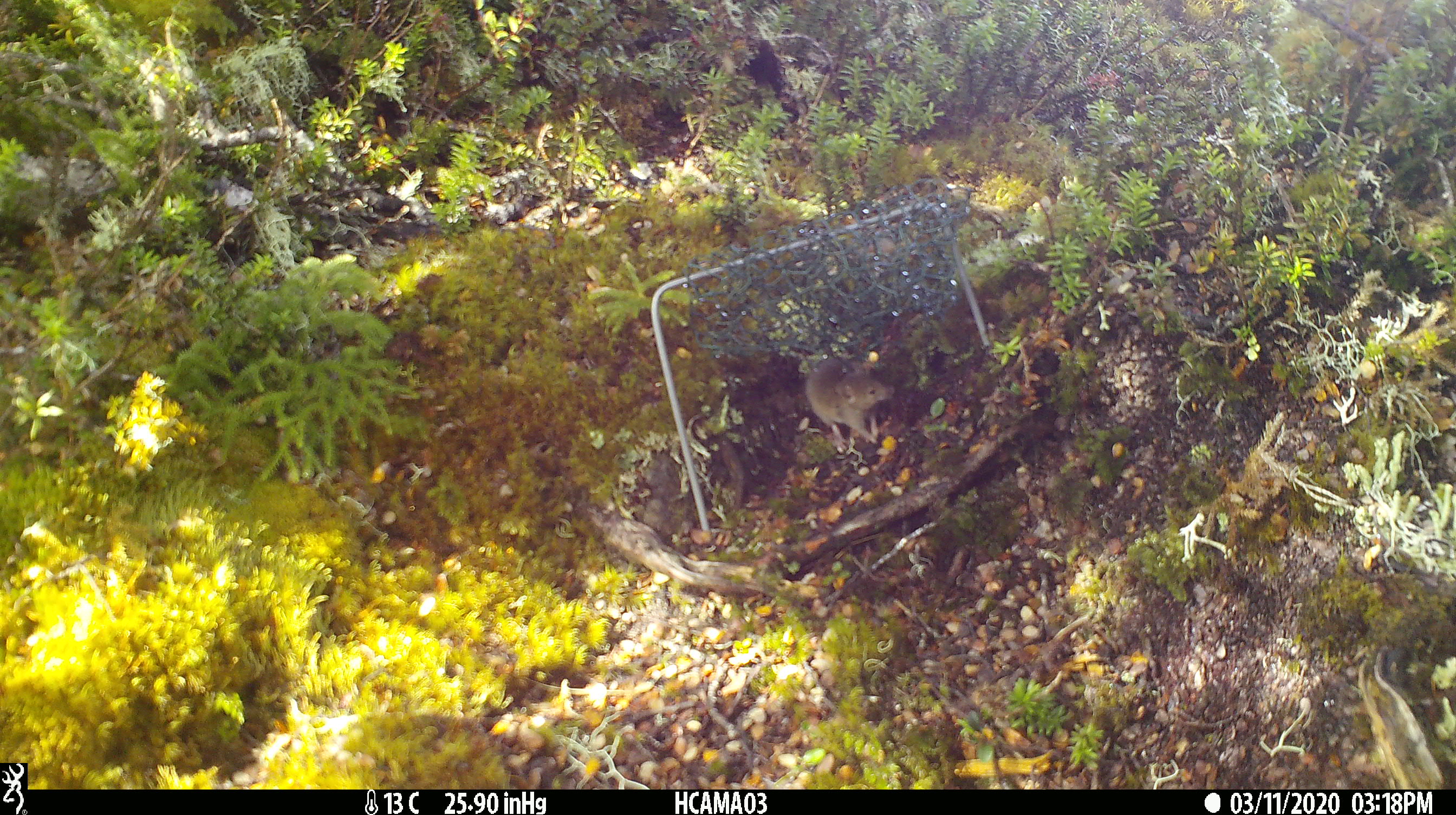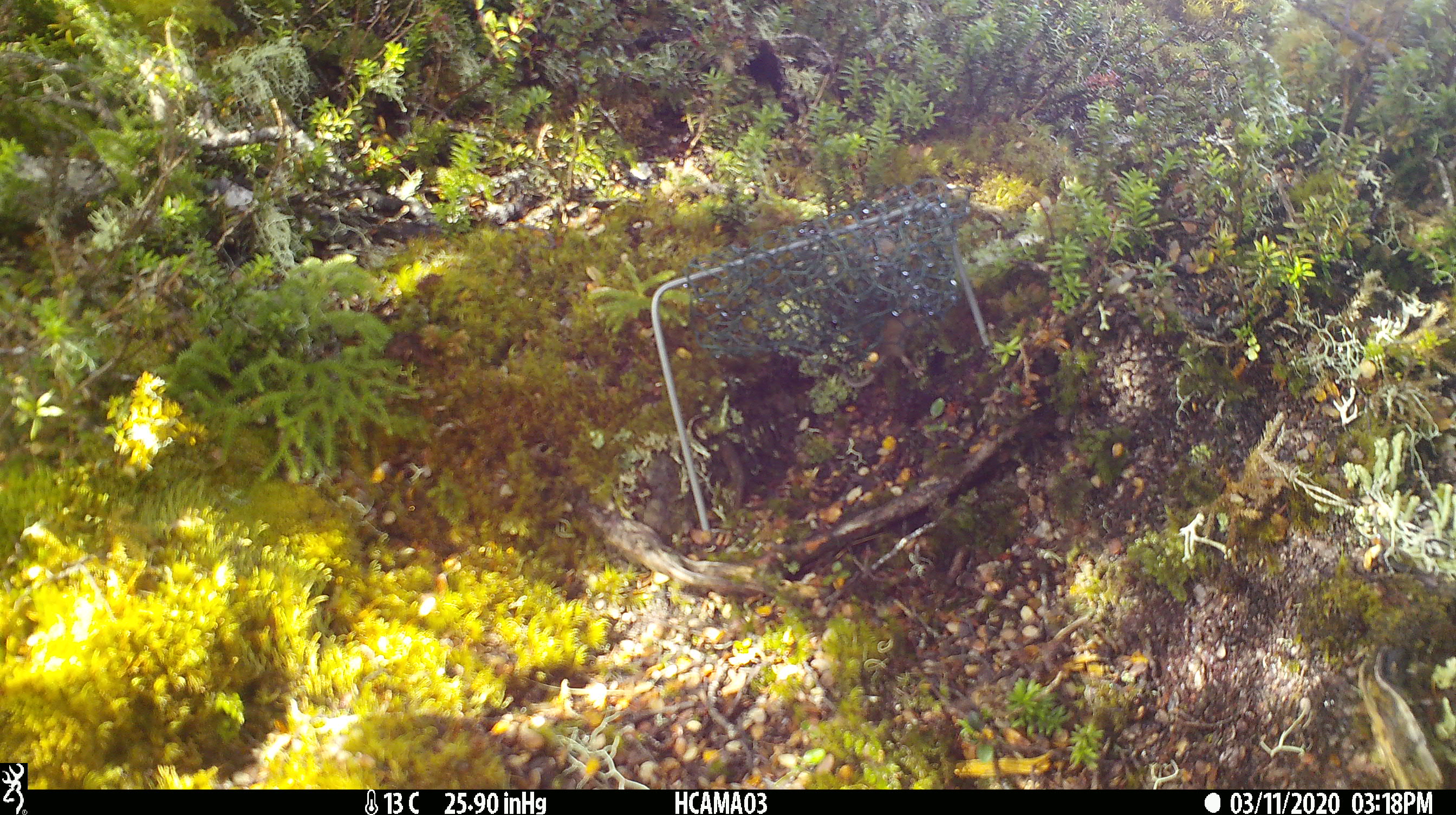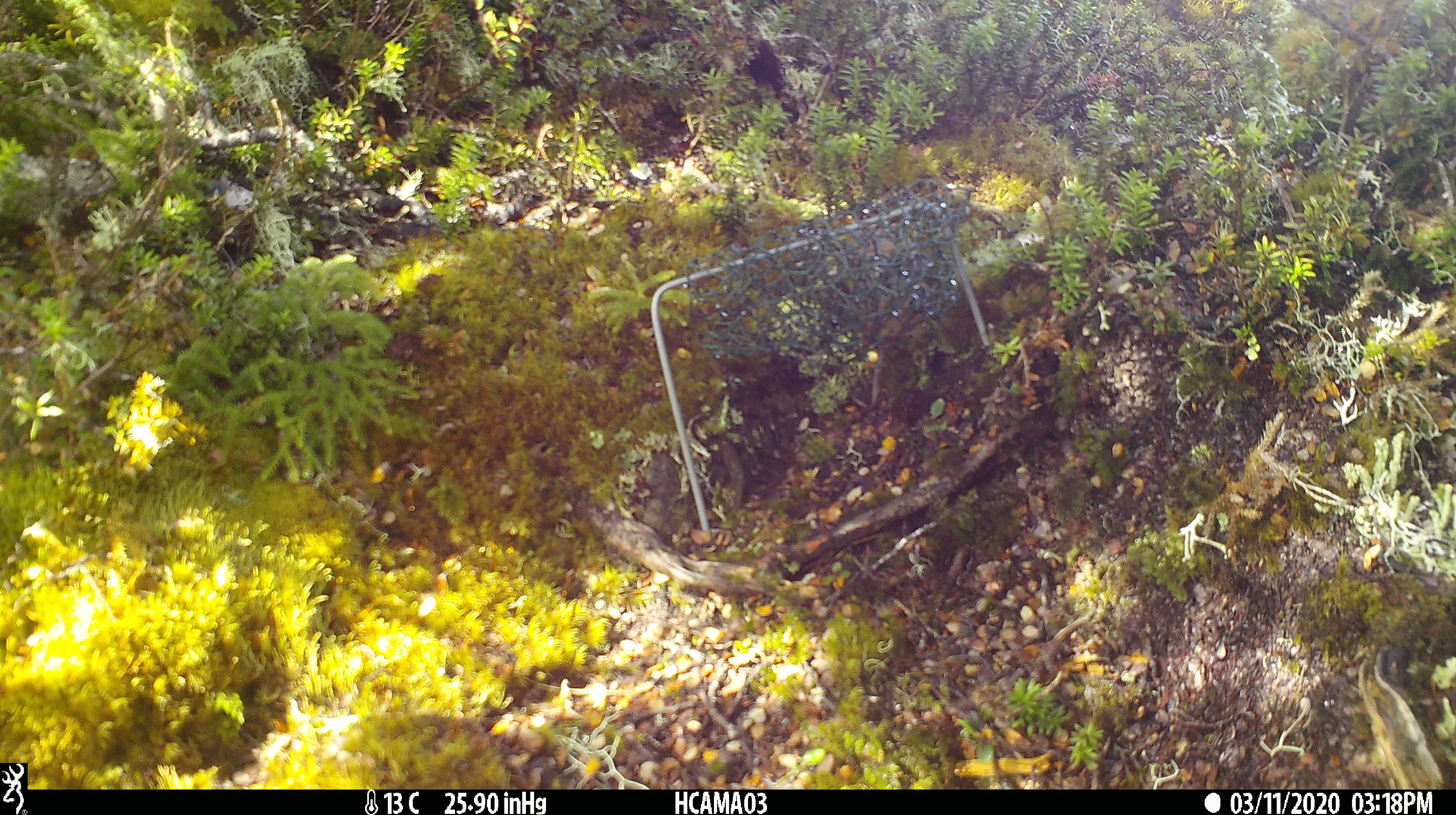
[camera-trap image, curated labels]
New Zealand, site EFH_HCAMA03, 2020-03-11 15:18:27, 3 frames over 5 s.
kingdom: Animalia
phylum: Chordata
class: Mammalia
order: Rodentia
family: Muridae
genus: Mus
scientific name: Mus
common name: mouse